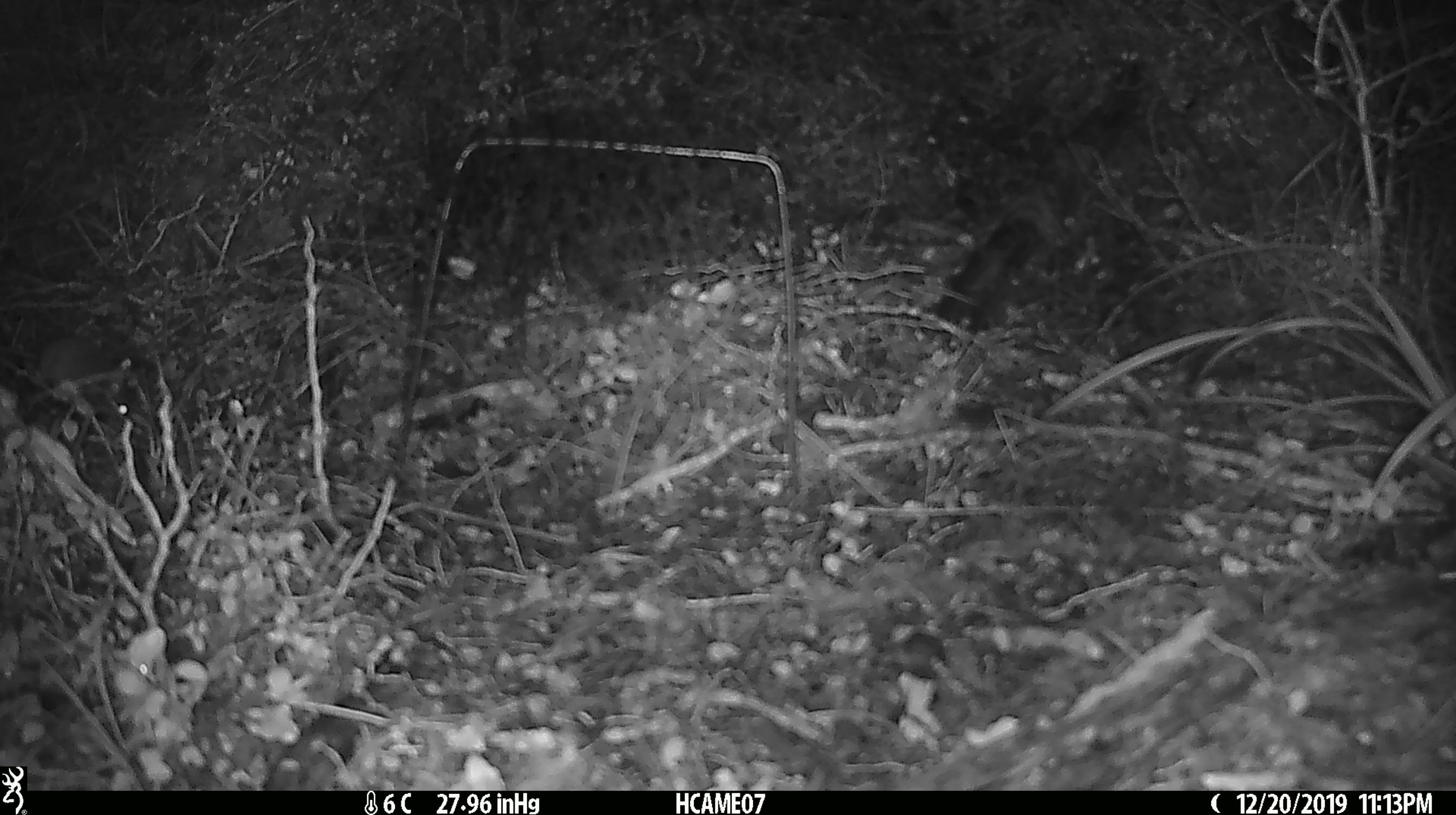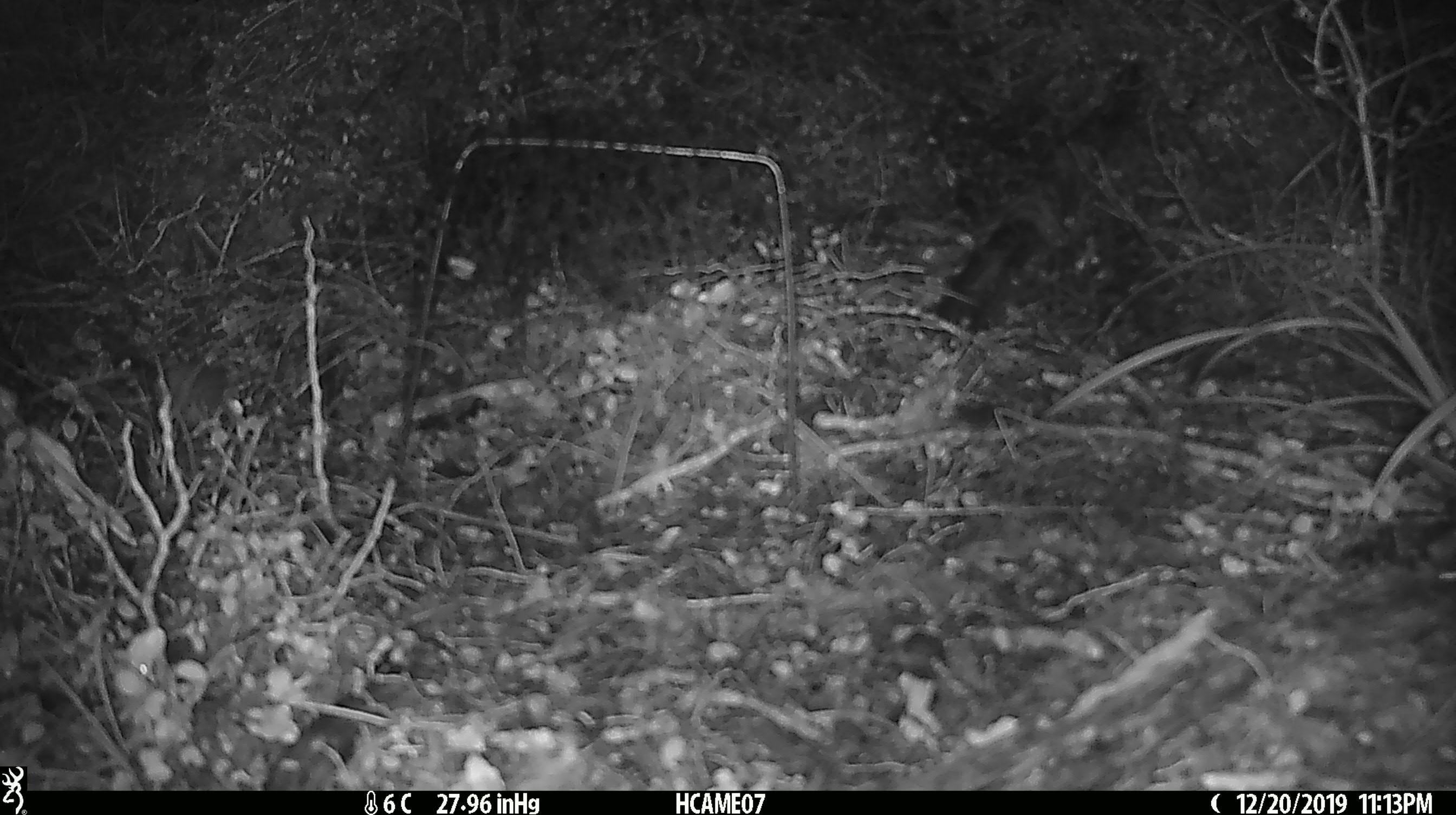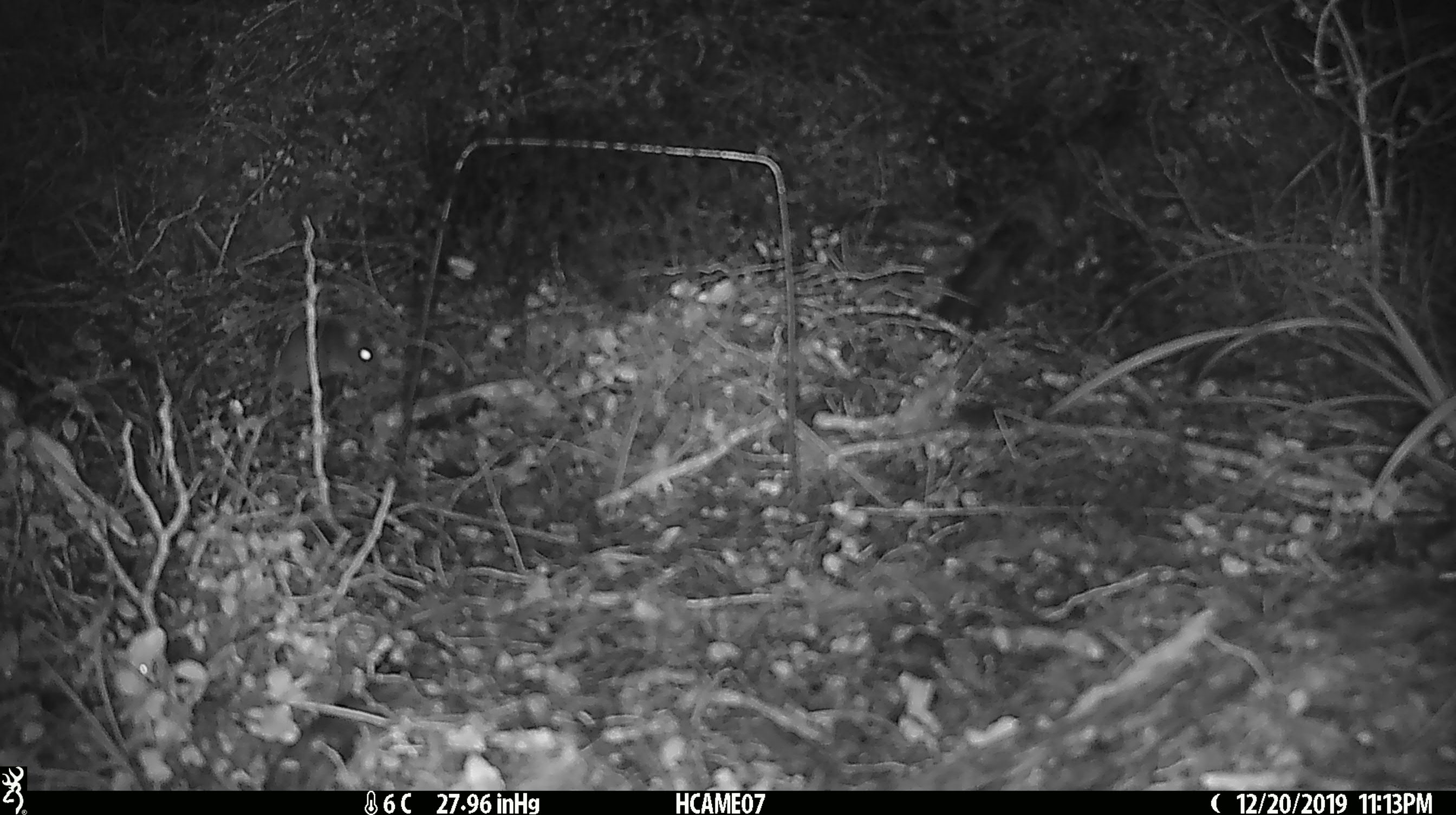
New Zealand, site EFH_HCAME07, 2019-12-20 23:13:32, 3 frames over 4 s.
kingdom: Animalia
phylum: Chordata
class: Mammalia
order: Rodentia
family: Muridae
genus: Mus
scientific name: Mus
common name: mouse